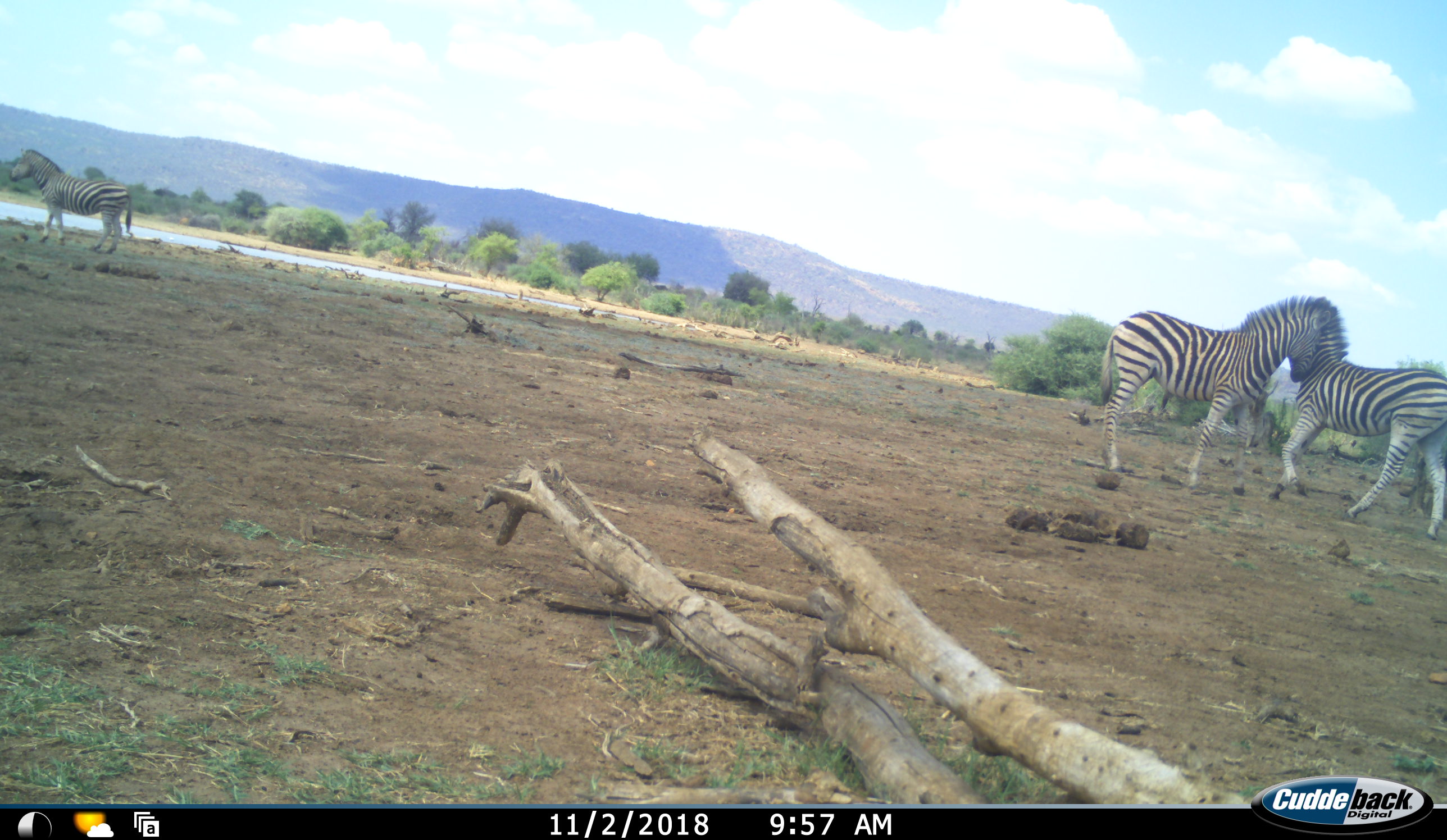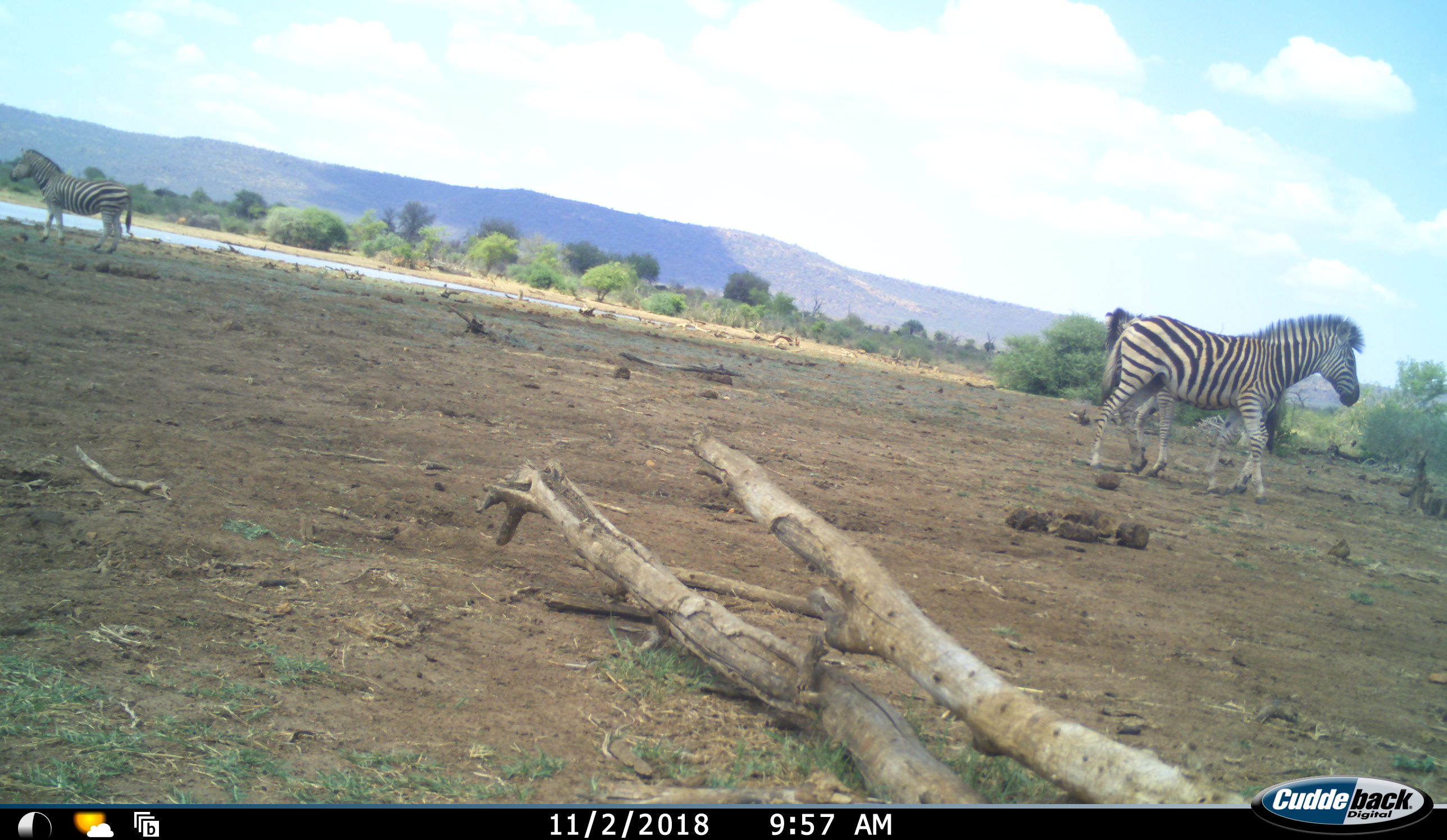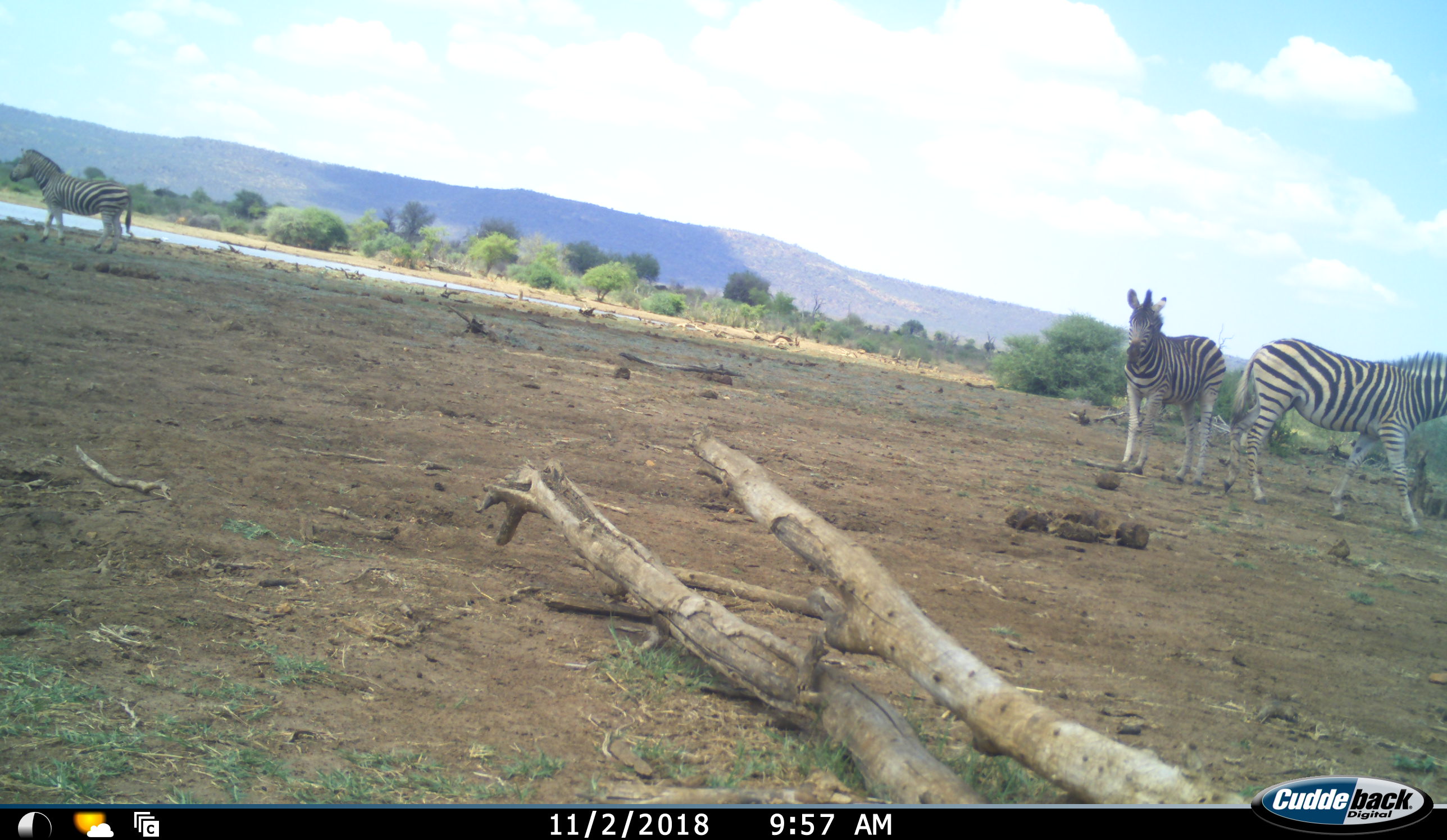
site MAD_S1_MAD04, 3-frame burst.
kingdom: Animalia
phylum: Chordata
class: Mammalia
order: Perissodactyla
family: Equidae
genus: Equus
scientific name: Equus quagga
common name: plains zebra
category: zebraplains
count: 3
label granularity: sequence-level